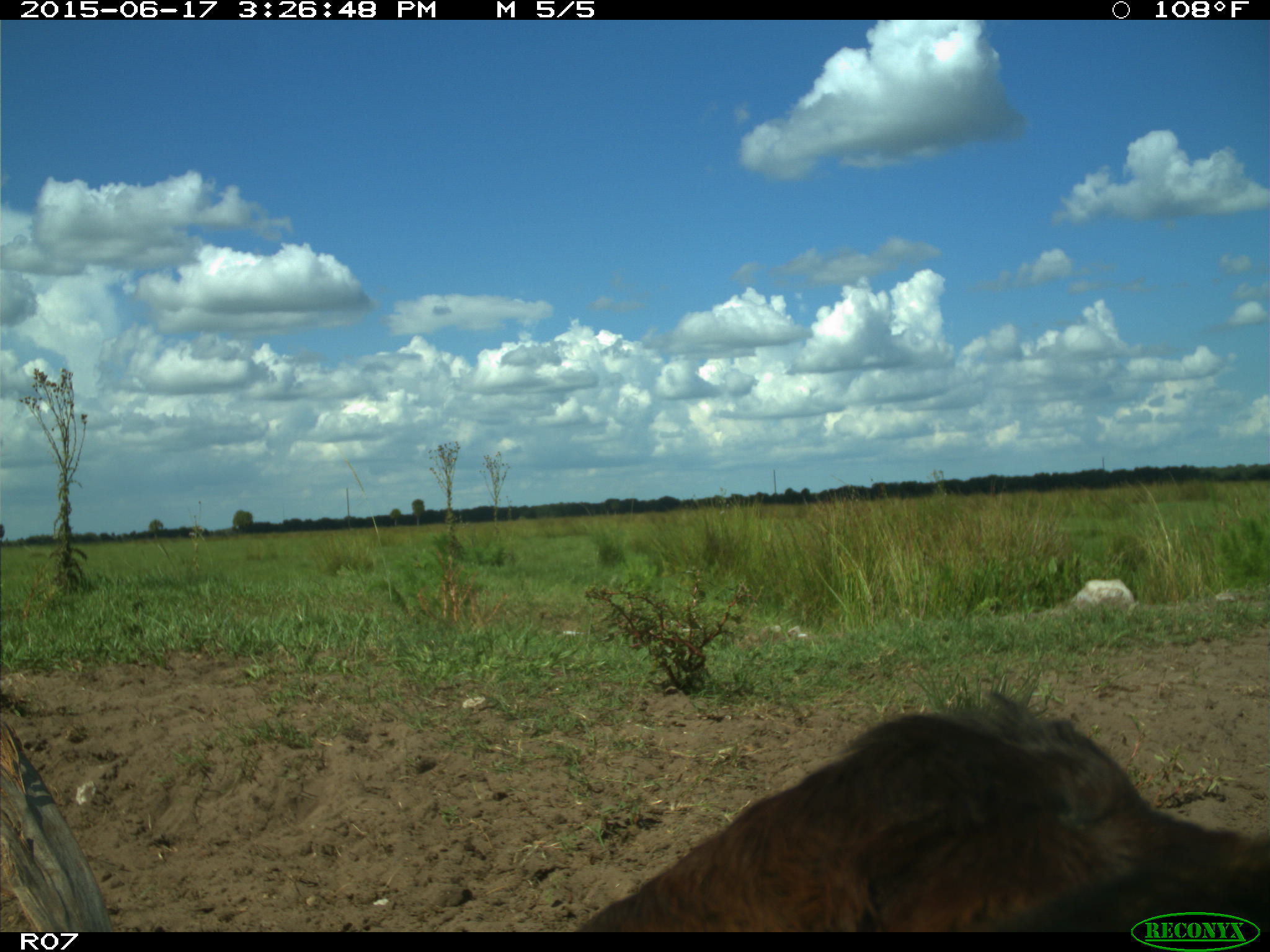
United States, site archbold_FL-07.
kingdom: Animalia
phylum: Chordata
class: Mammalia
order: Artiodactyla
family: Bovidae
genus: Bos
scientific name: Bos taurus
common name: domestic cow